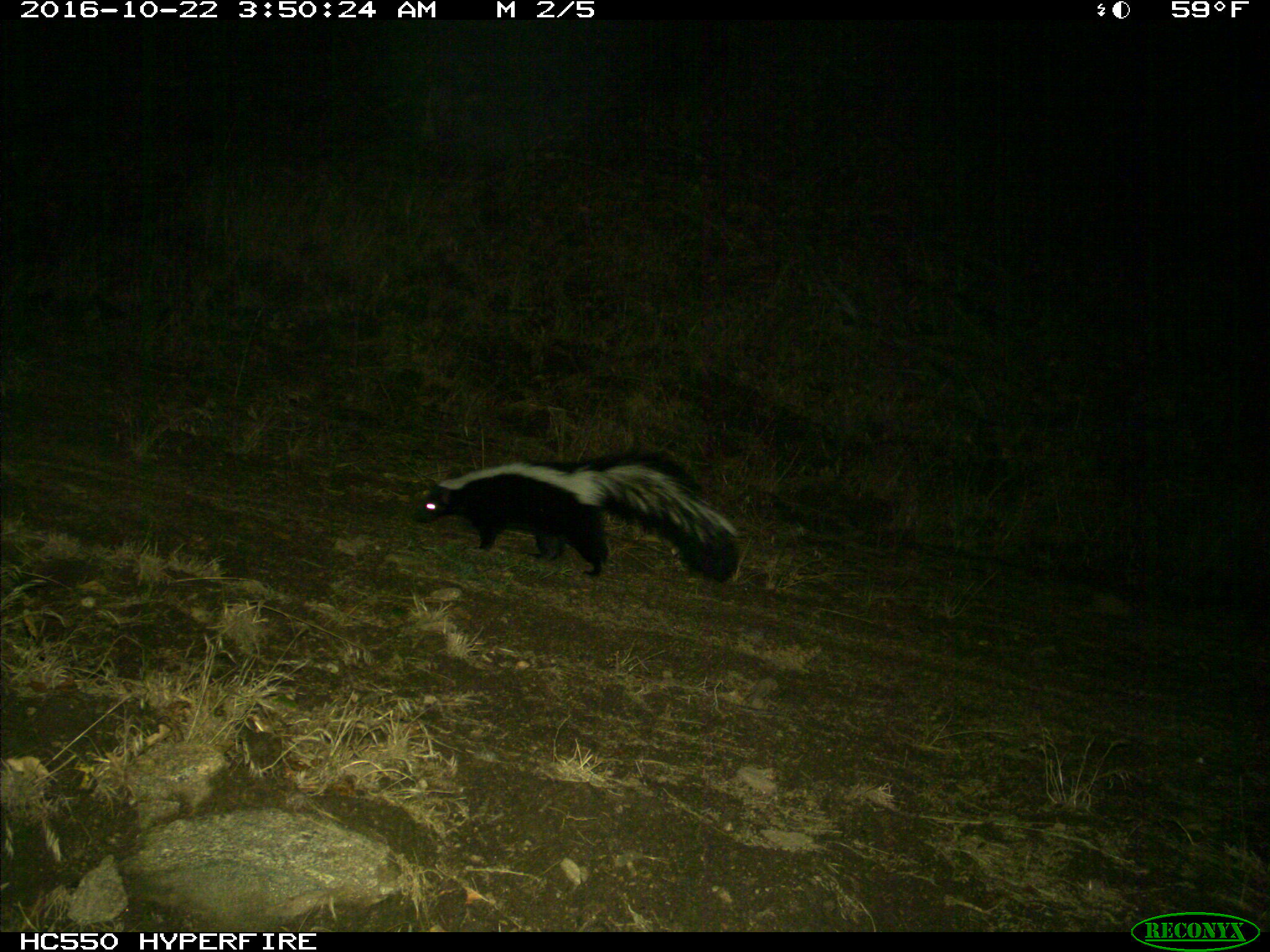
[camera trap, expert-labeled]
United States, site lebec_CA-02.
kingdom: Animalia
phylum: Chordata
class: Mammalia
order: Carnivora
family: Mephitidae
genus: Mephitis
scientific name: Mephitis mephitis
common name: striped skunk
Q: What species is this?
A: Mephitis mephitis (striped skunk).